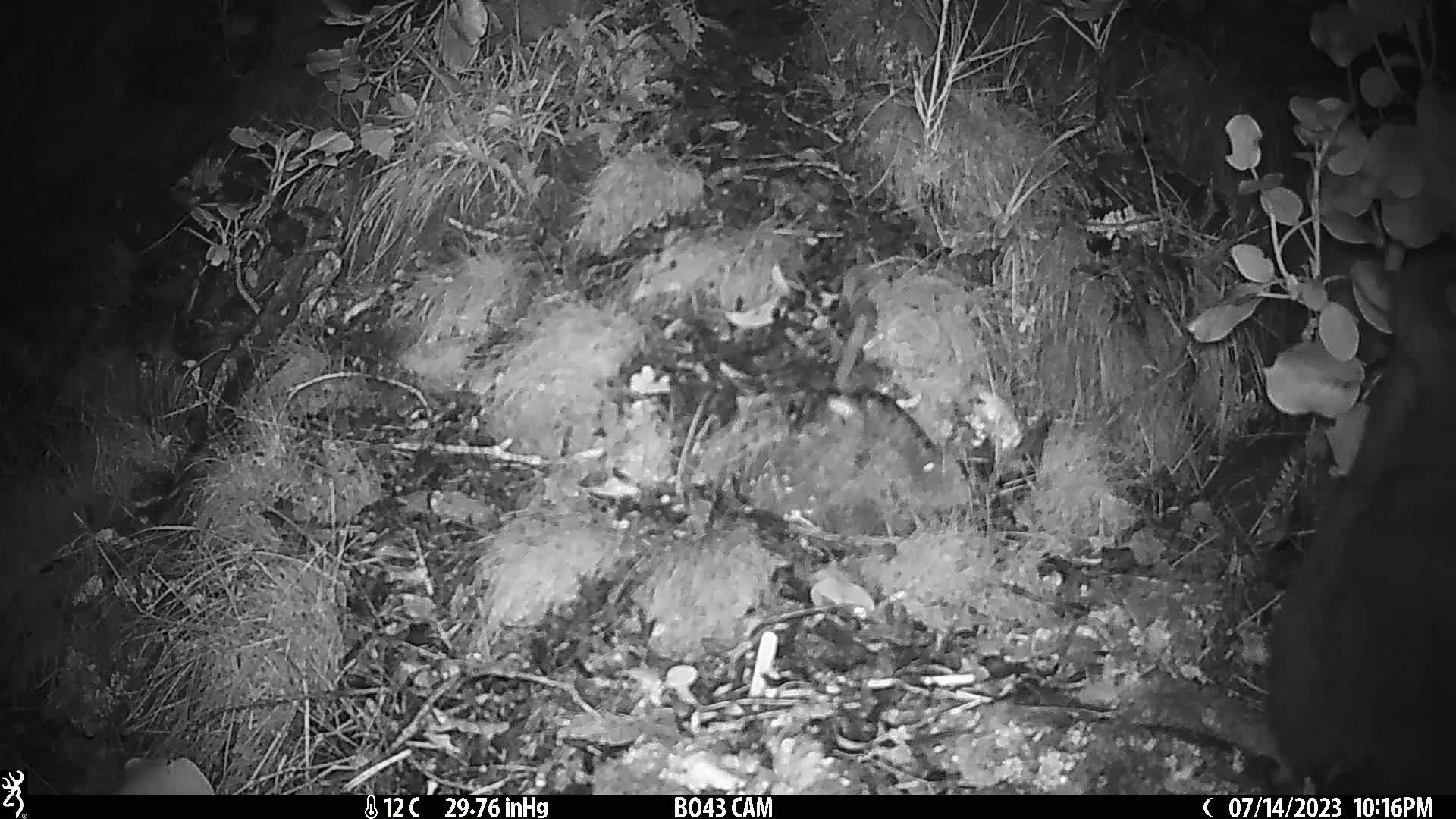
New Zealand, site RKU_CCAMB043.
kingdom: Animalia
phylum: Chordata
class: Mammalia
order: Diprotodontia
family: Phalangeridae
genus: Trichosurus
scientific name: Trichosurus vulpecula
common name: common brushtail possum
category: possum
Possum (common brushtail possum) (Trichosurus vulpecula).